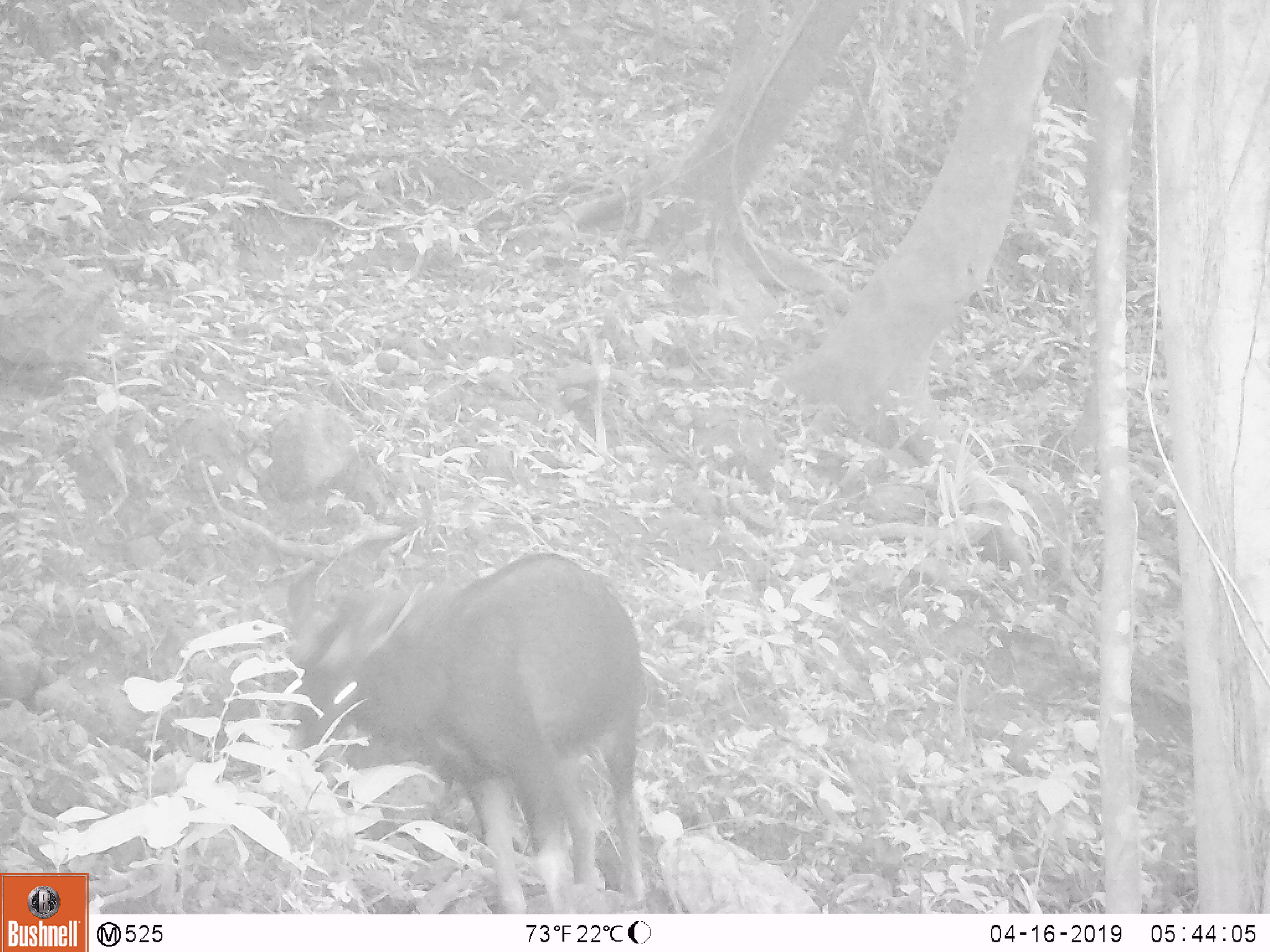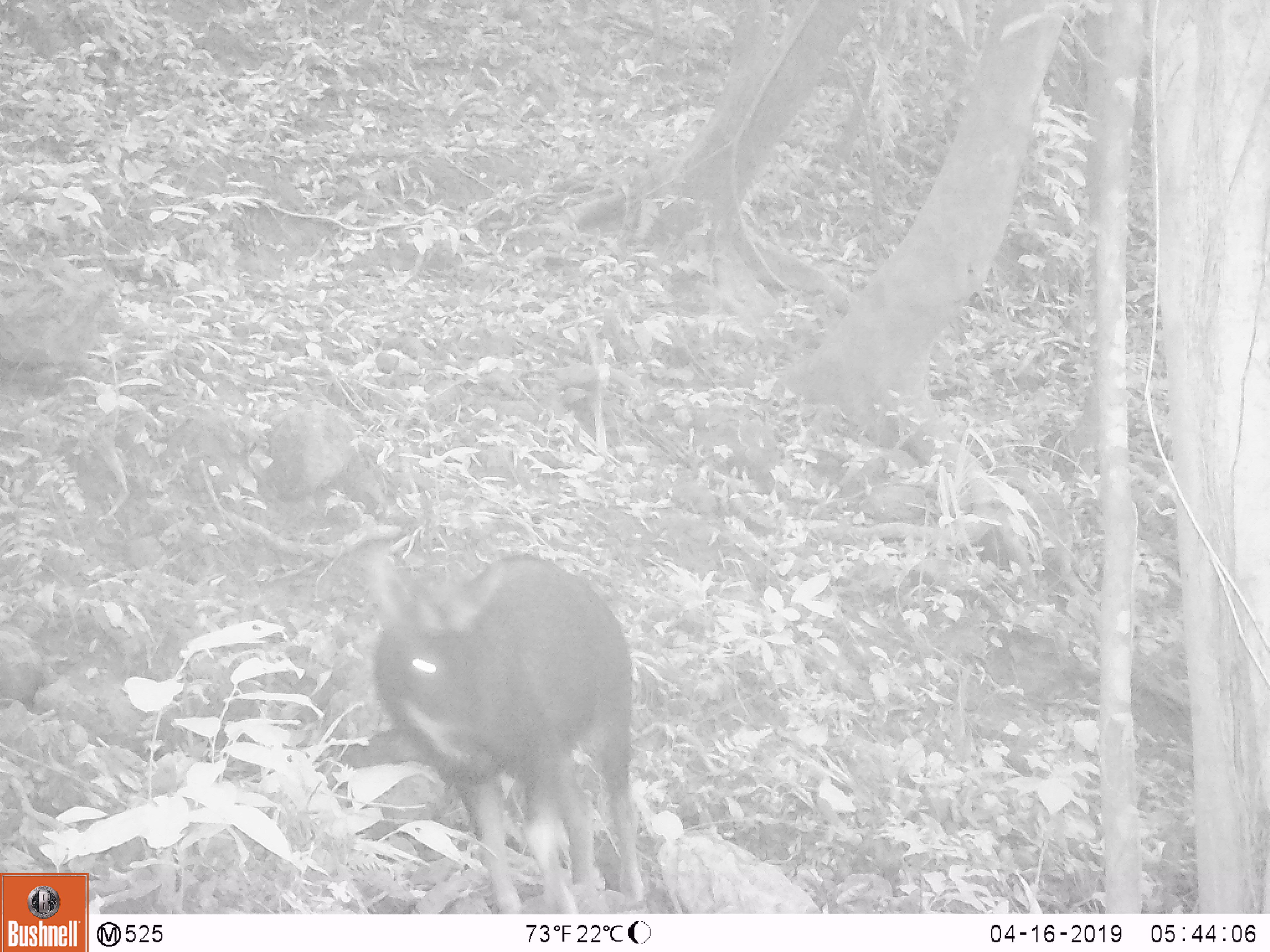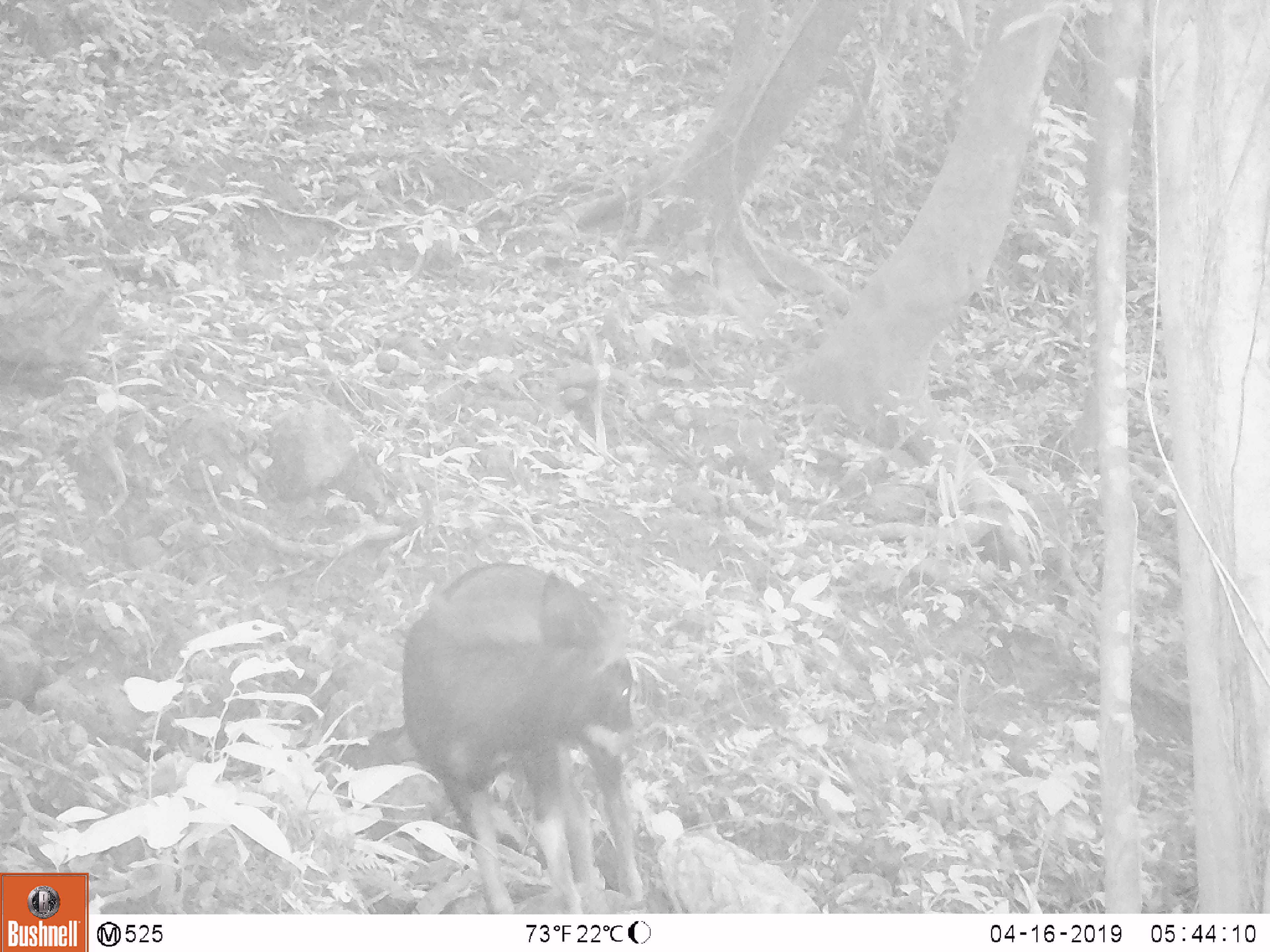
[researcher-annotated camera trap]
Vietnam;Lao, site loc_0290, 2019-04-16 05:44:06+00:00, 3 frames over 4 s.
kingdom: Animalia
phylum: Chordata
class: Mammalia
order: Artiodactyla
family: Bovidae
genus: Capricornis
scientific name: Capricornis sumatraensis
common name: chinese serow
Chinese serow (Capricornis sumatraensis). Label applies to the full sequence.